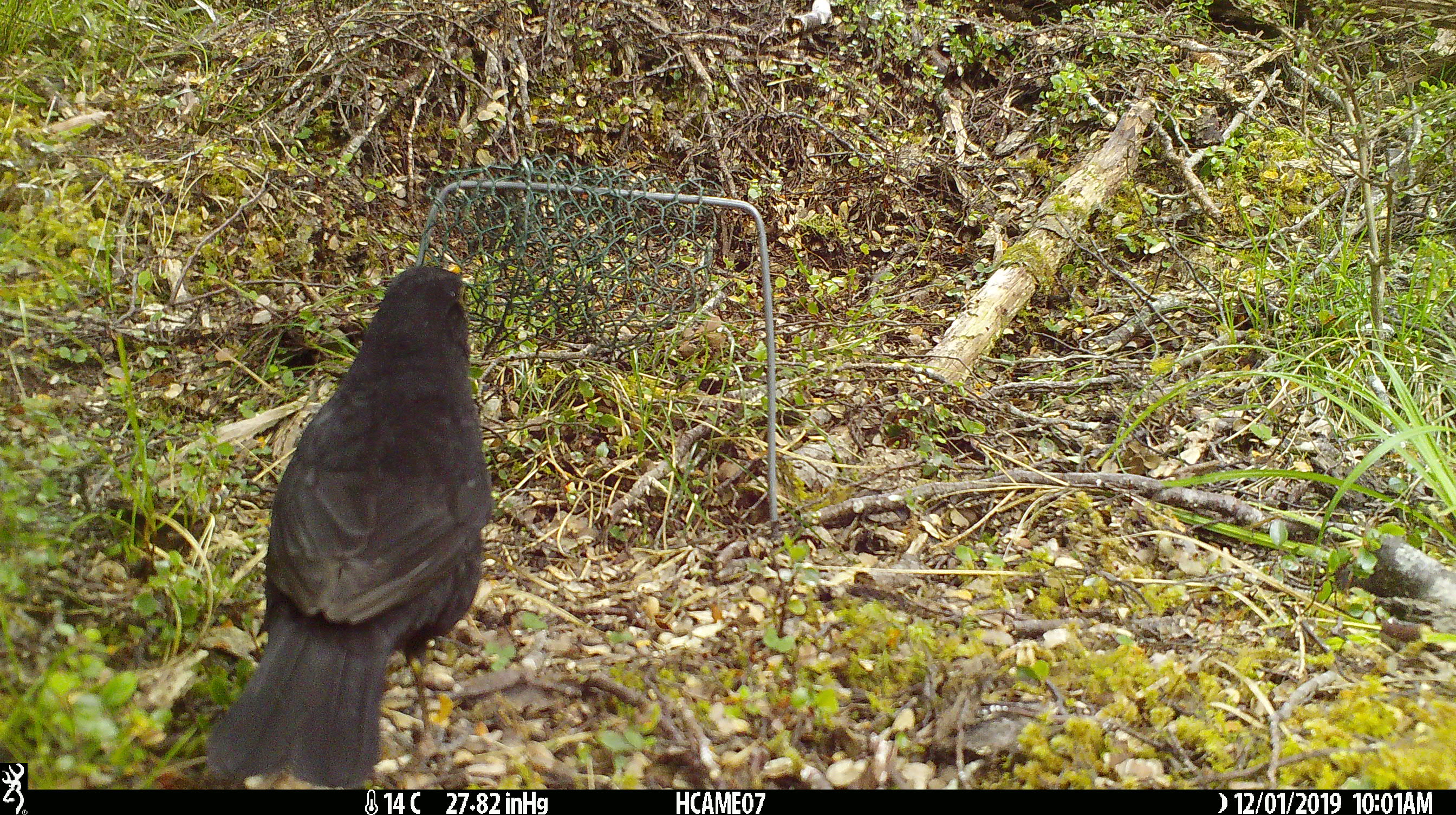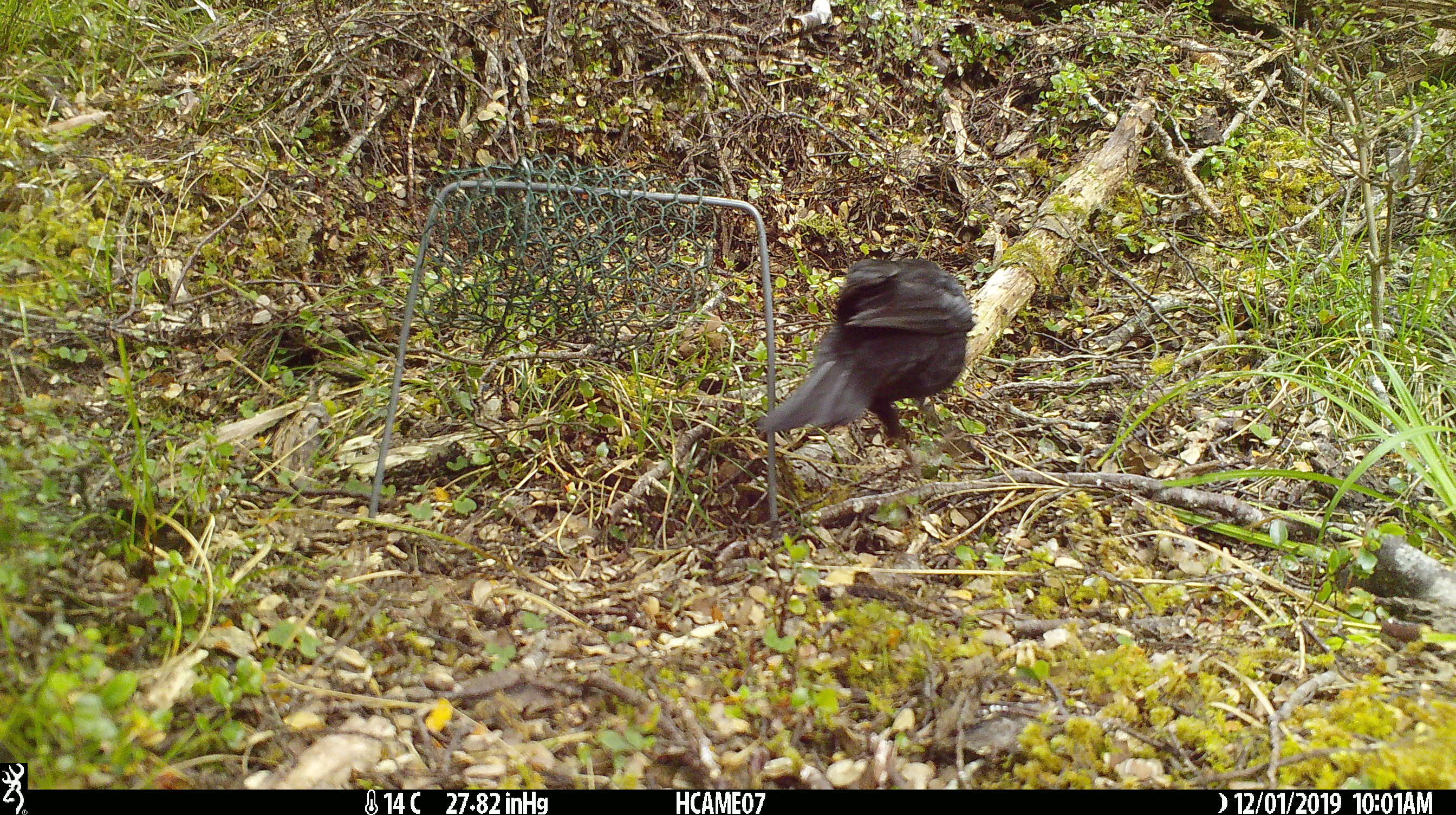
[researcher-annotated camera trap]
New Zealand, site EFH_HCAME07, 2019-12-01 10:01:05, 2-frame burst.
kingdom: Animalia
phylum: Chordata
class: Aves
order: Passeriformes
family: Turdidae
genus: Turdus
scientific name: Turdus merula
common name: eurasian blackbird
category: blackbird